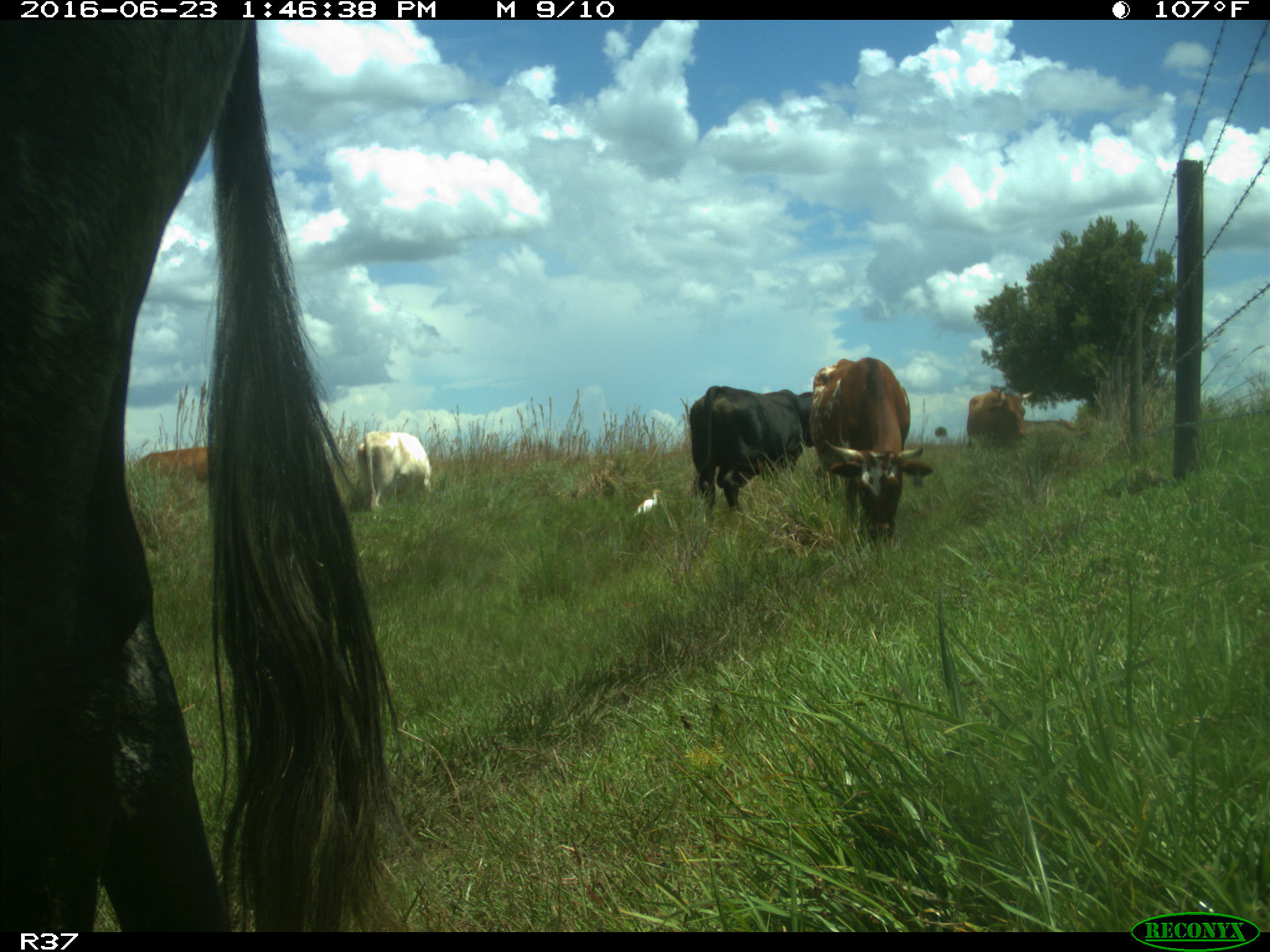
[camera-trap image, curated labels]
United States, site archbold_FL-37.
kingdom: Animalia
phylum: Chordata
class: Mammalia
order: Artiodactyla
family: Bovidae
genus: Bos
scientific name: Bos taurus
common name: domestic cow